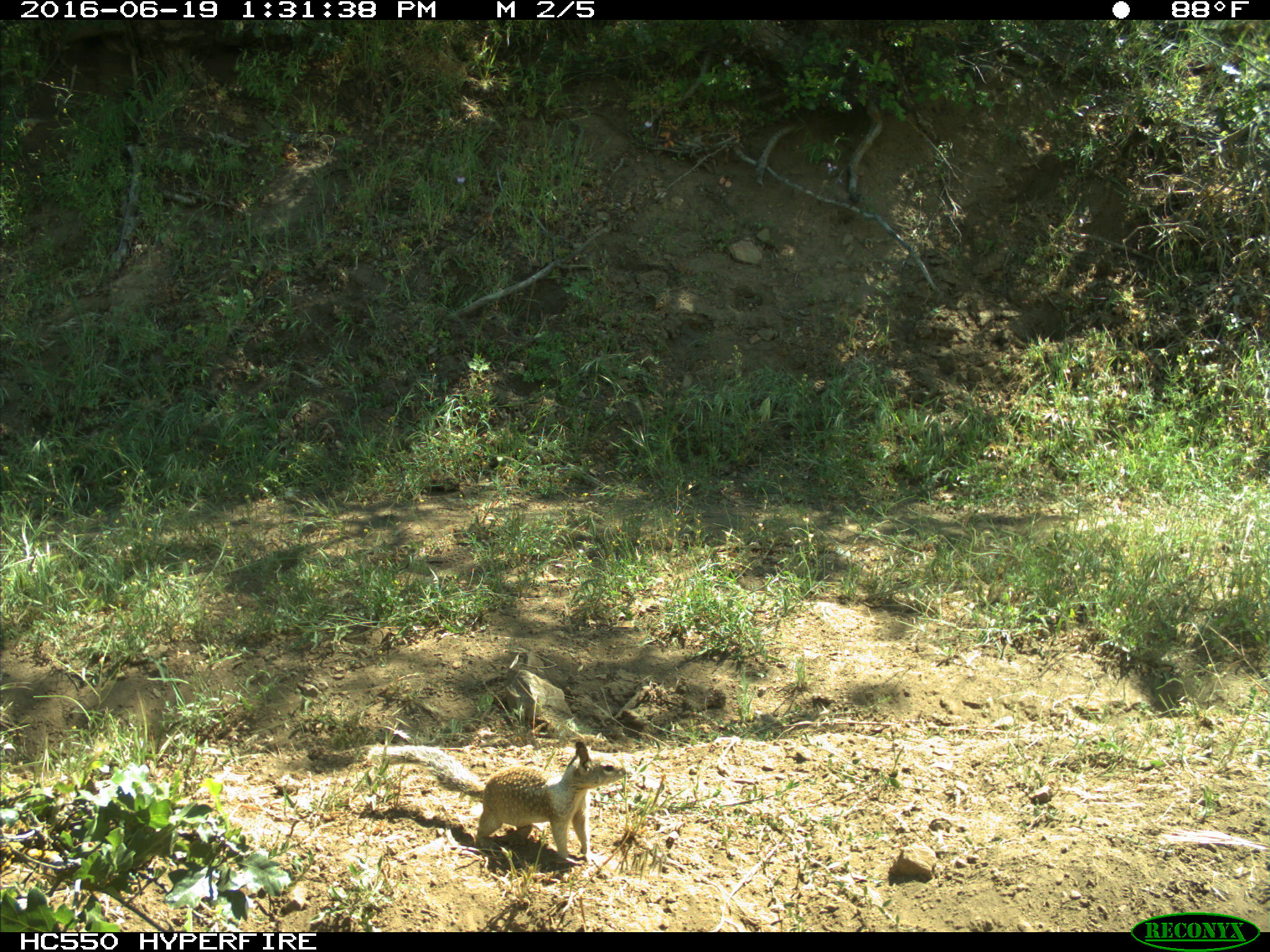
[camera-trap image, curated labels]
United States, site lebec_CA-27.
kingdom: Animalia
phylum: Chordata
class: Mammalia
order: Rodentia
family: Sciuridae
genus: Otospermophilus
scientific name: Otospermophilus beecheyi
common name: california ground squirrel